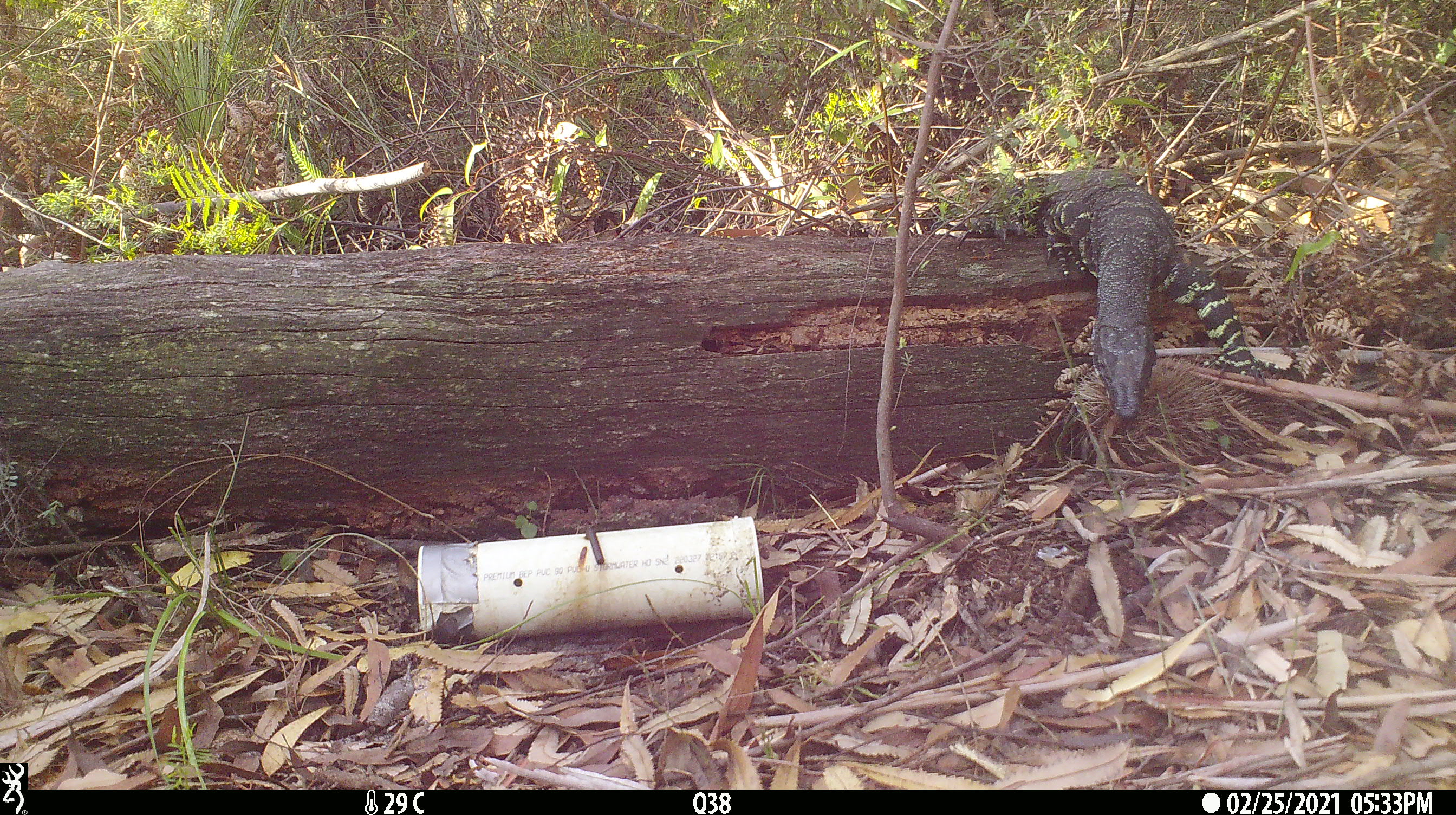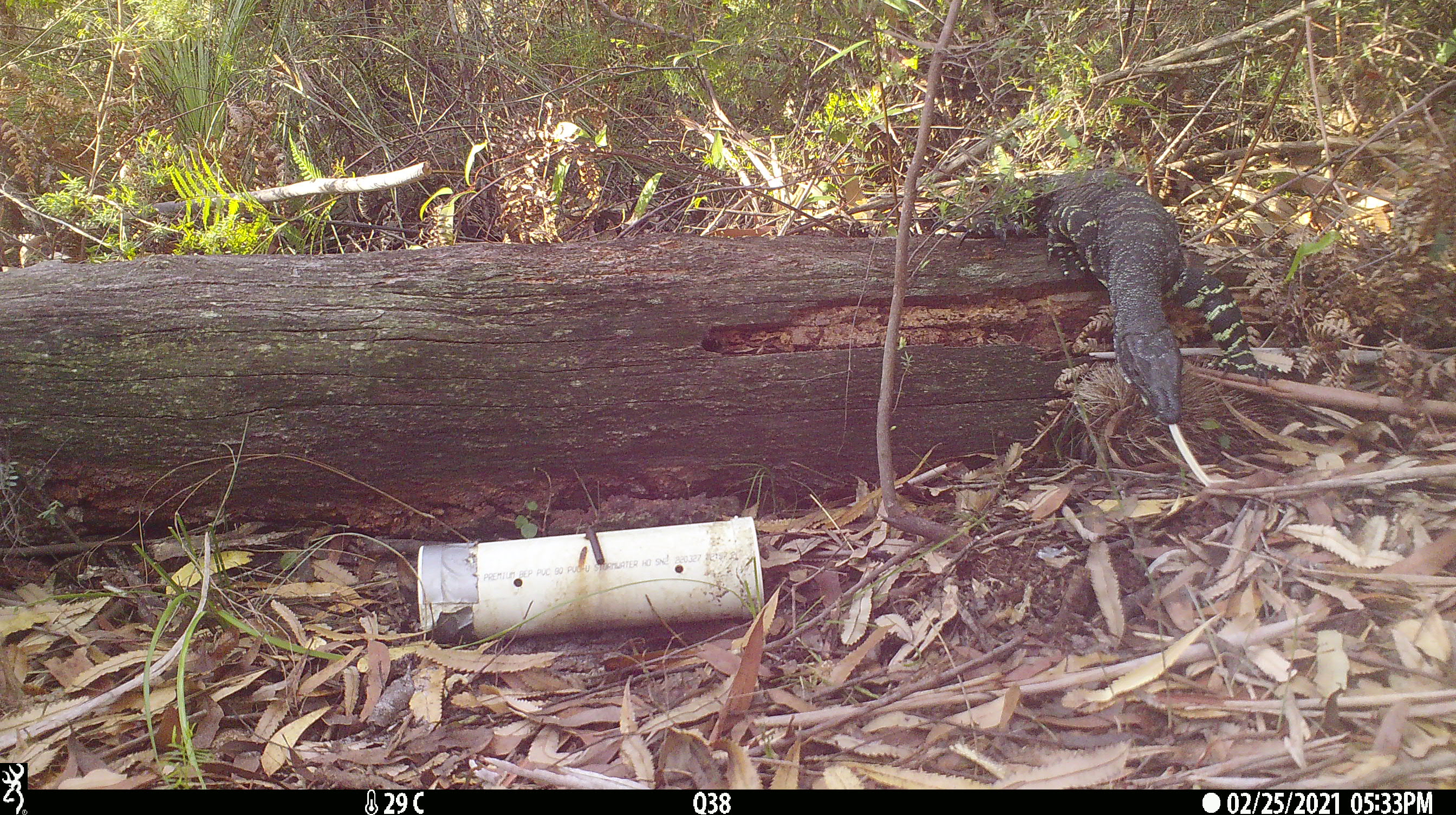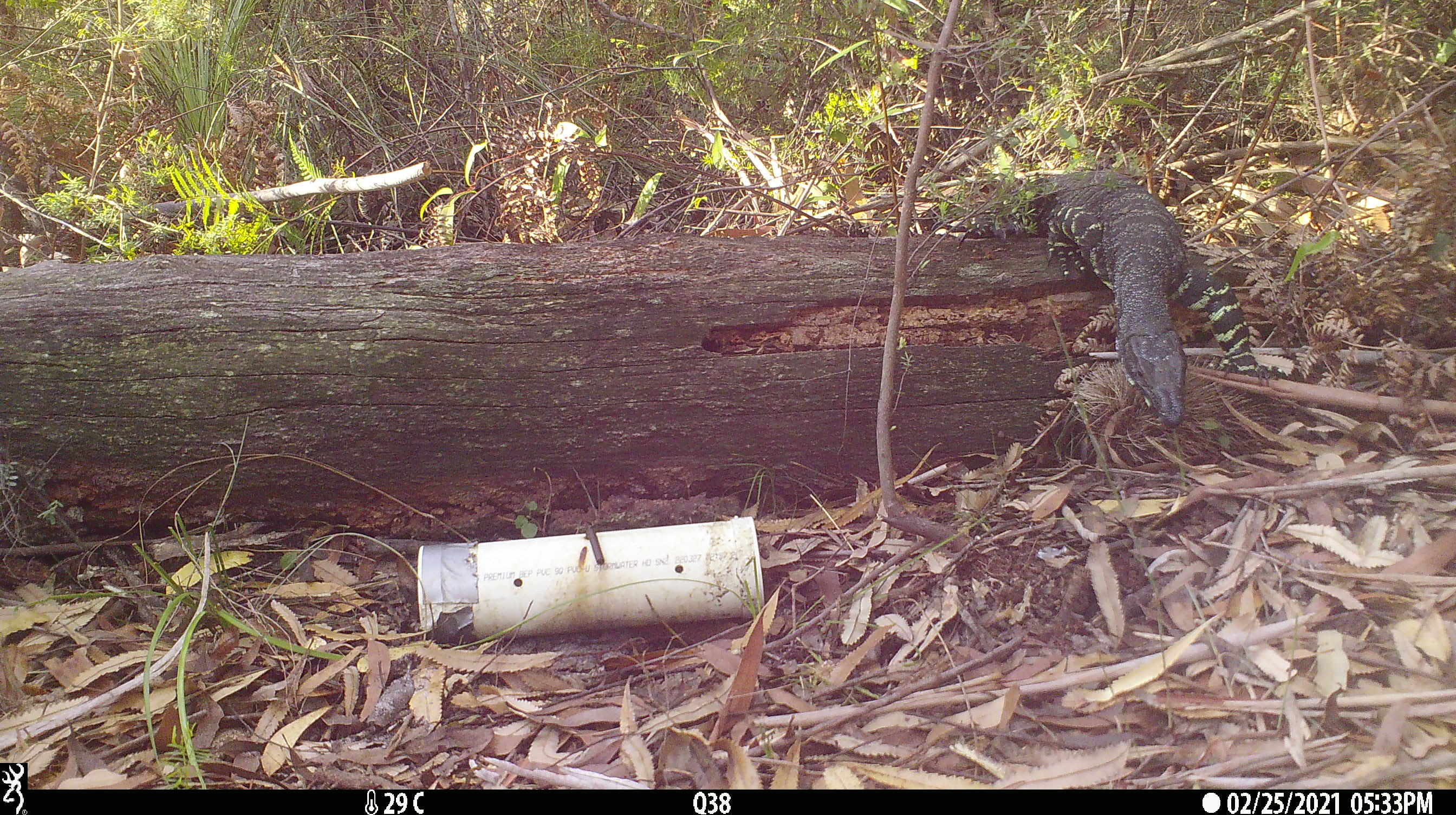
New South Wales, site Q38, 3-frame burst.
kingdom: Animalia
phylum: Chordata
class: Reptilia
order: Squamata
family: Varanidae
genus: Varanus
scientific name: Varanus varius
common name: lace monitor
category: goanna